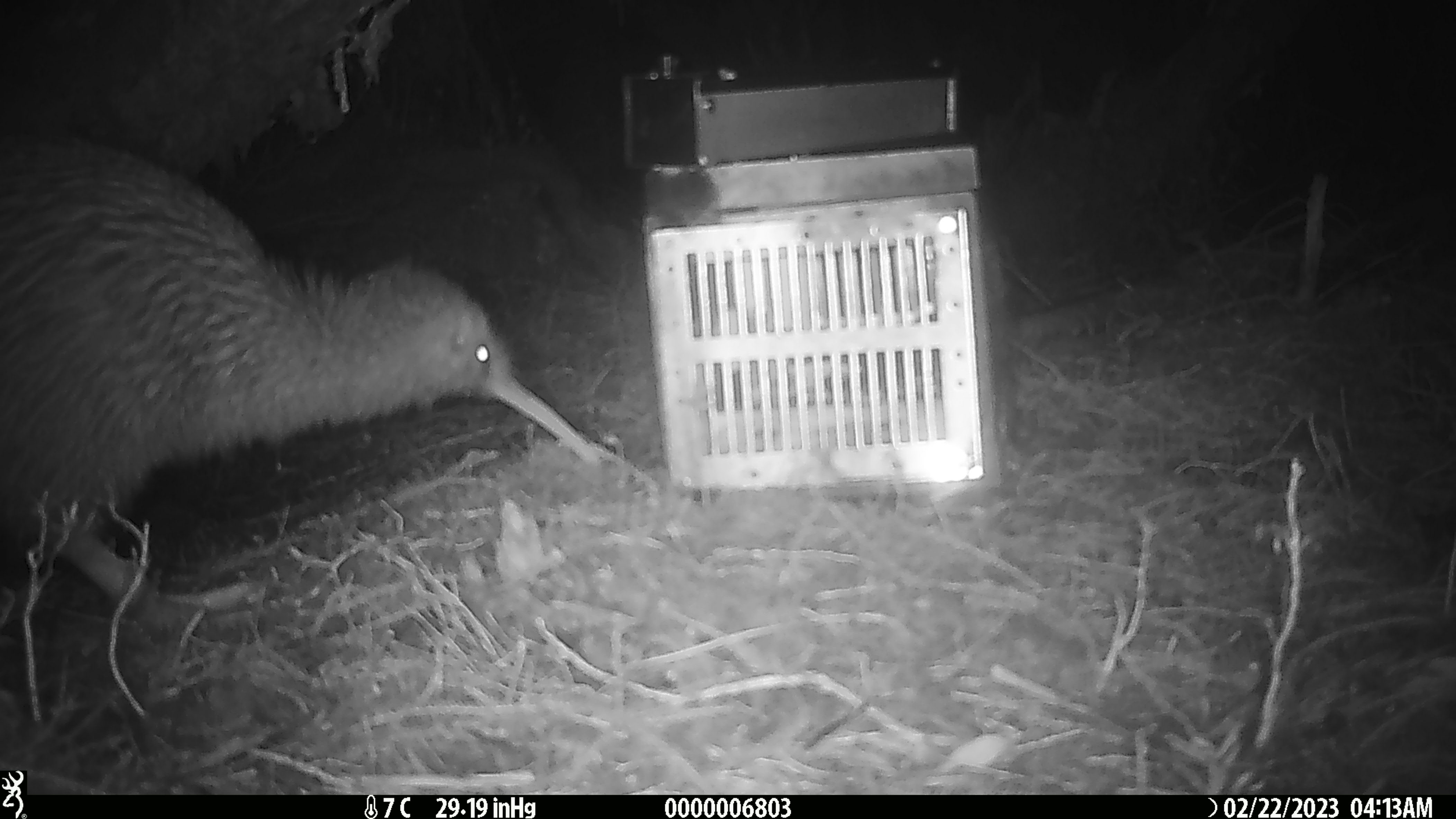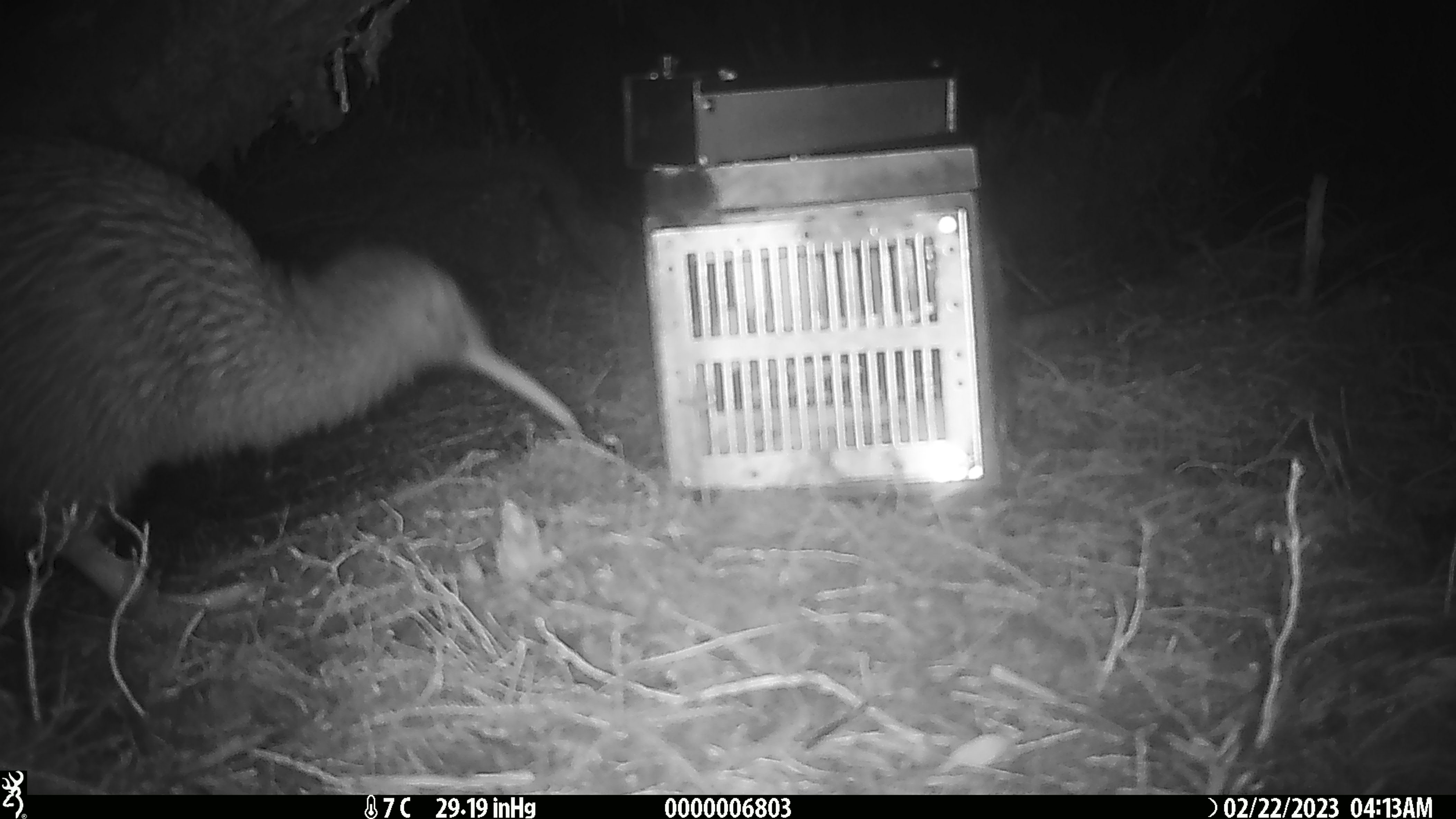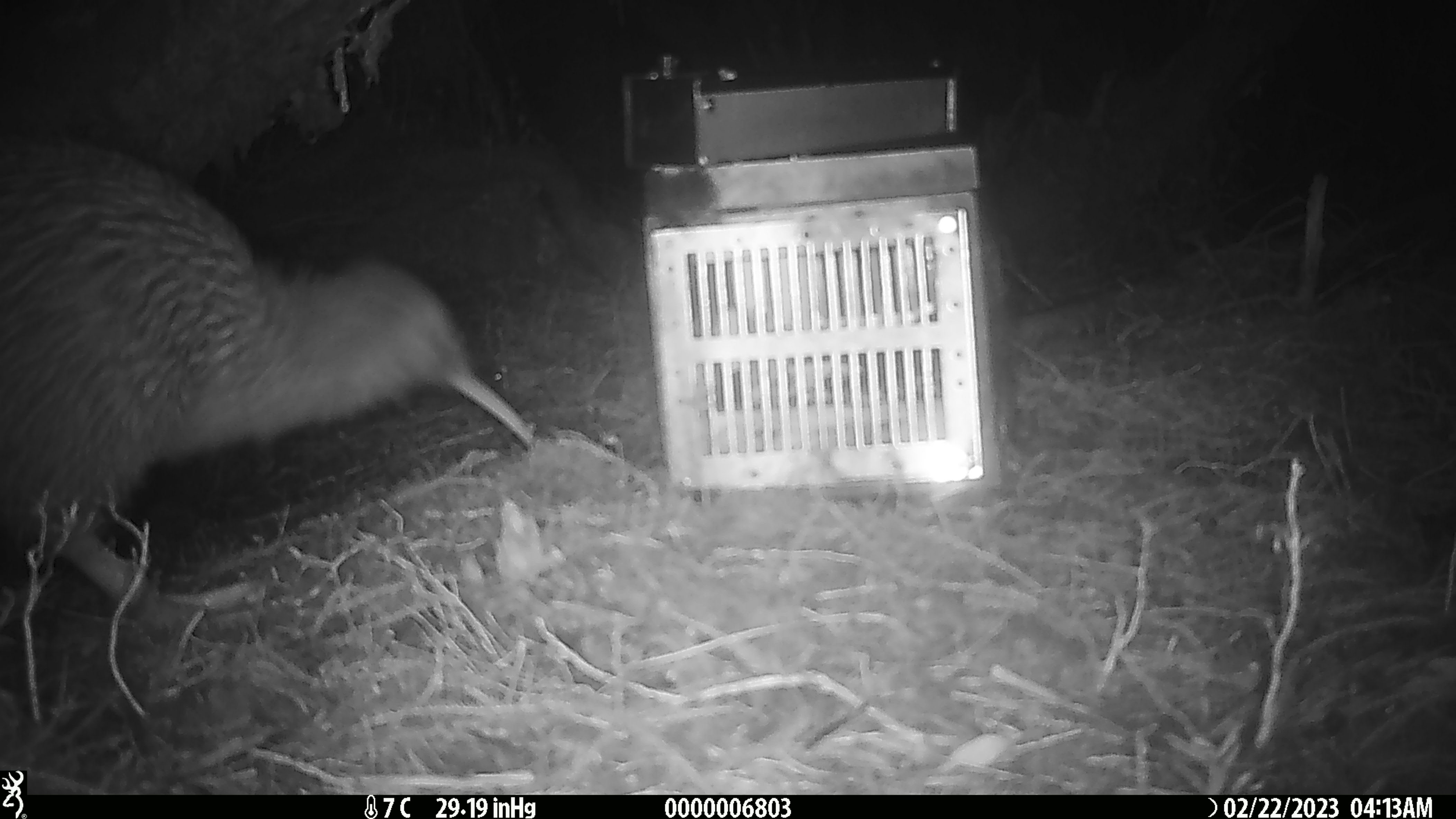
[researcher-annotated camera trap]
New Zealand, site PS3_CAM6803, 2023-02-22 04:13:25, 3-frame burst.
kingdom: Animalia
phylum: Chordata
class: Aves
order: Apterygiformes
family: Apterygidae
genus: Apteryx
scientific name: Apteryx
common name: kiwi